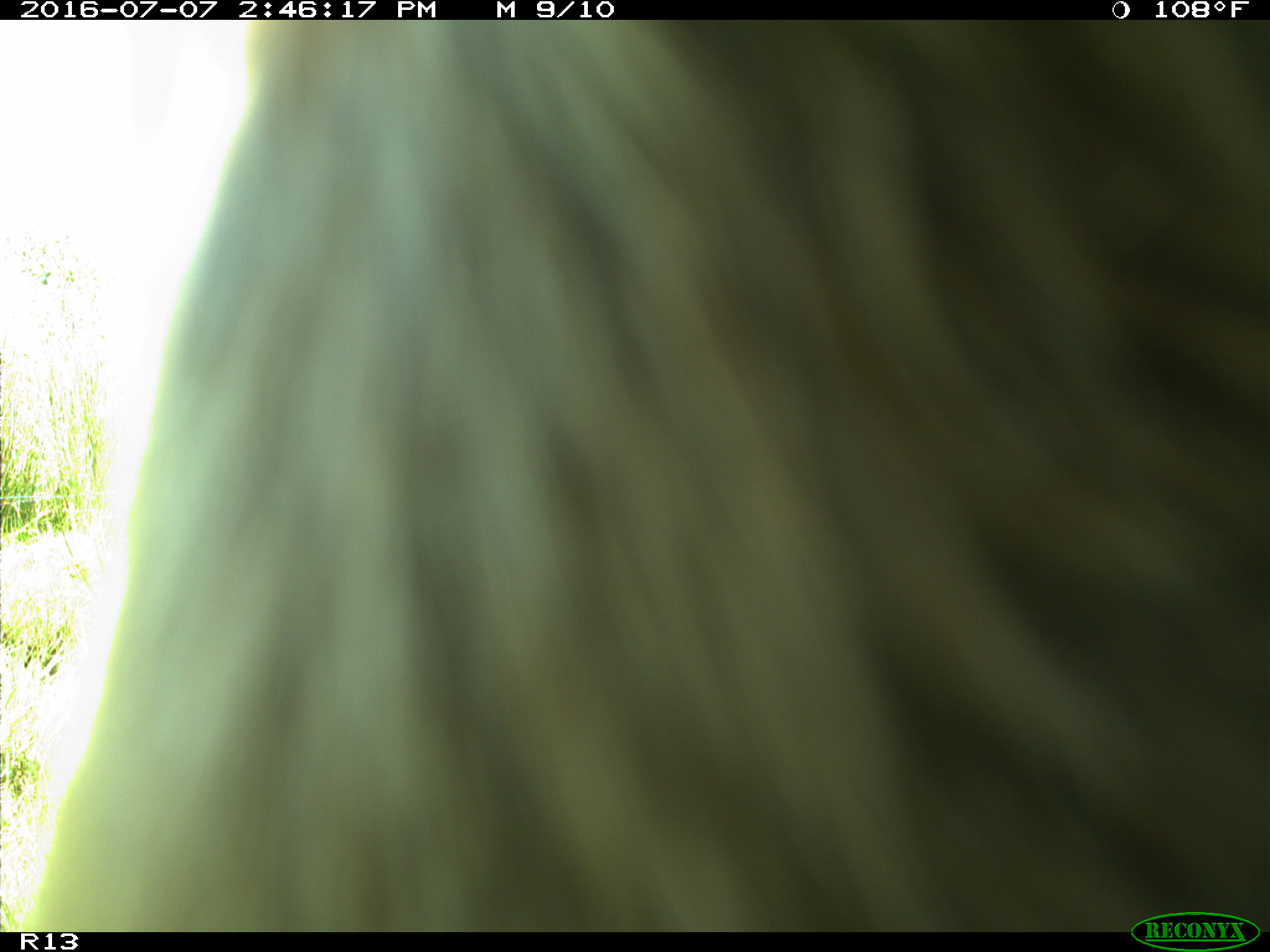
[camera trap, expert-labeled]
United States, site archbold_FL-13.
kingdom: Animalia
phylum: Chordata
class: Mammalia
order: Artiodactyla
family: Bovidae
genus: Bos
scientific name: Bos taurus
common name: domestic cow